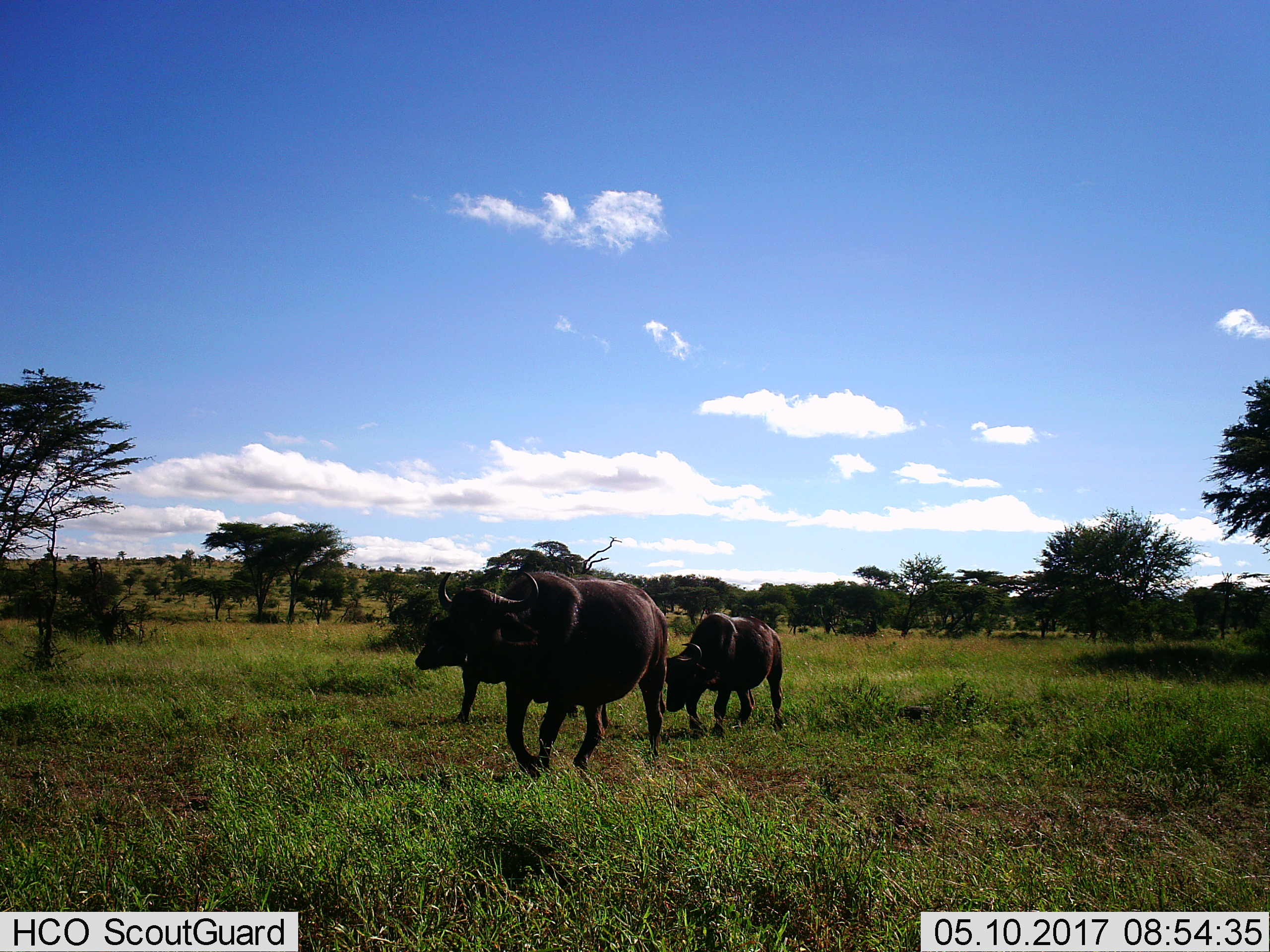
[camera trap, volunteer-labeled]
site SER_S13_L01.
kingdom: Animalia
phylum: Chordata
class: Mammalia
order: Artiodactyla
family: Bovidae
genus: Syncerus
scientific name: Syncerus caffer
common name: african buffalo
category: buffalo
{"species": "buffalo (african buffalo) (Syncerus caffer)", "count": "3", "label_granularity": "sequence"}